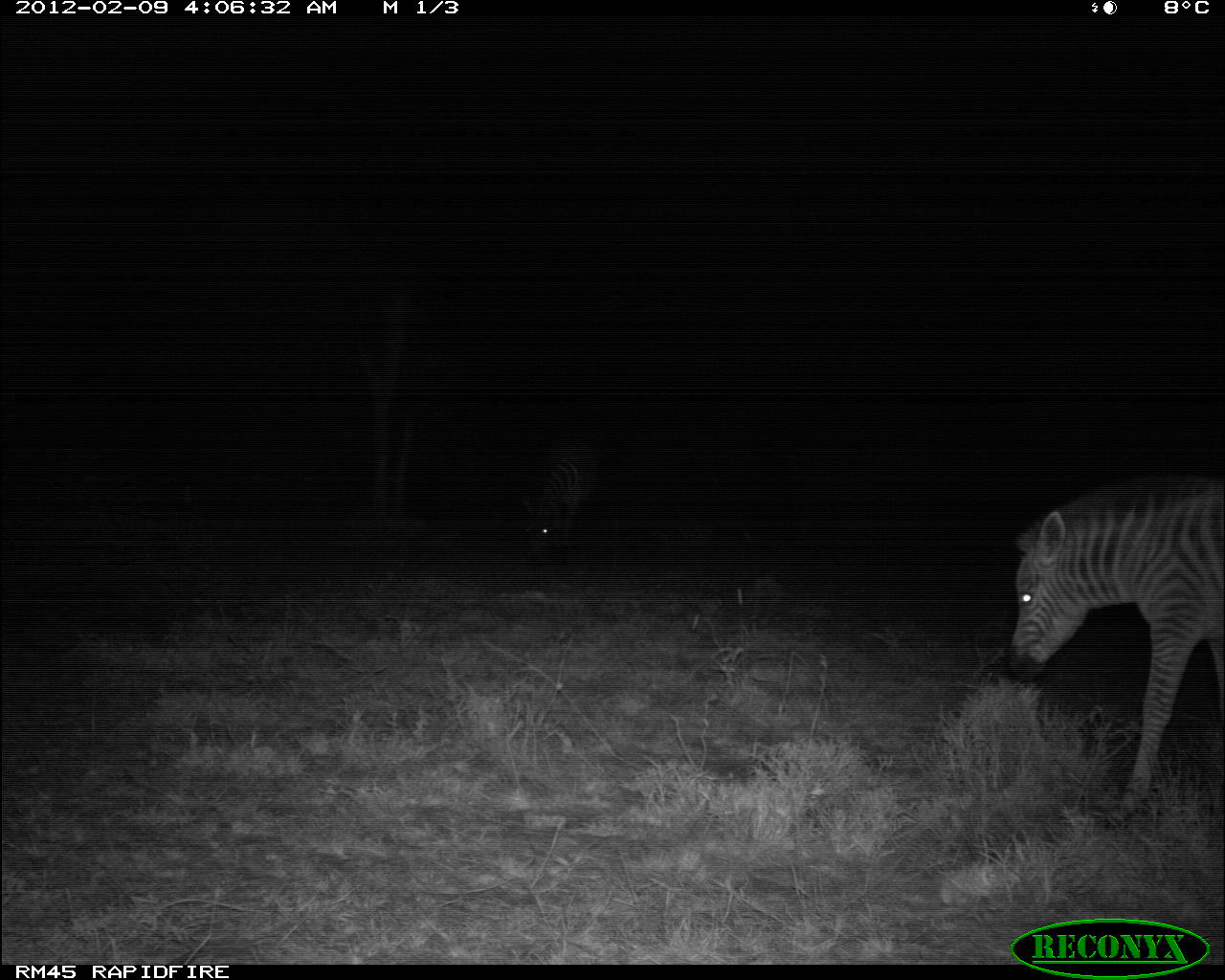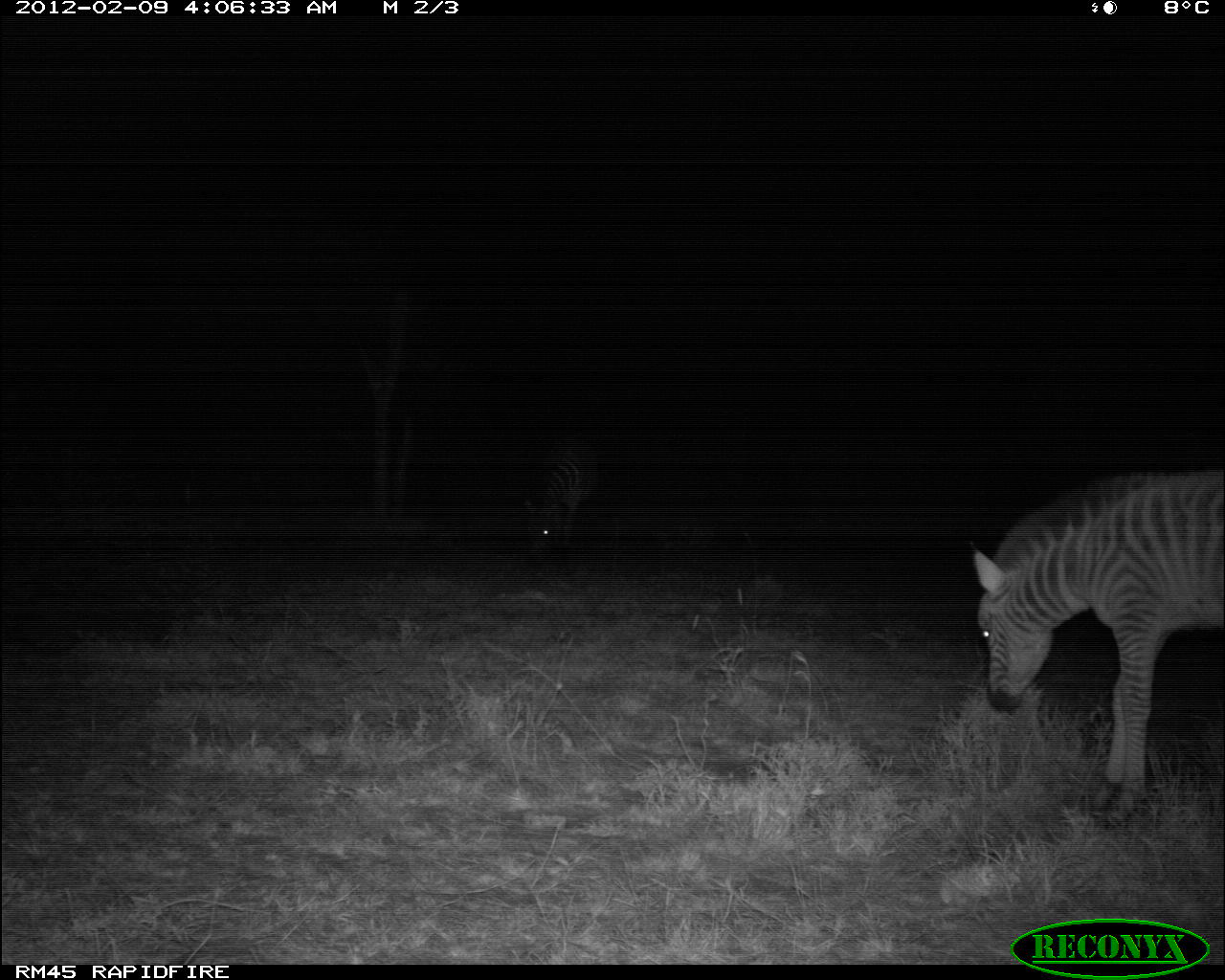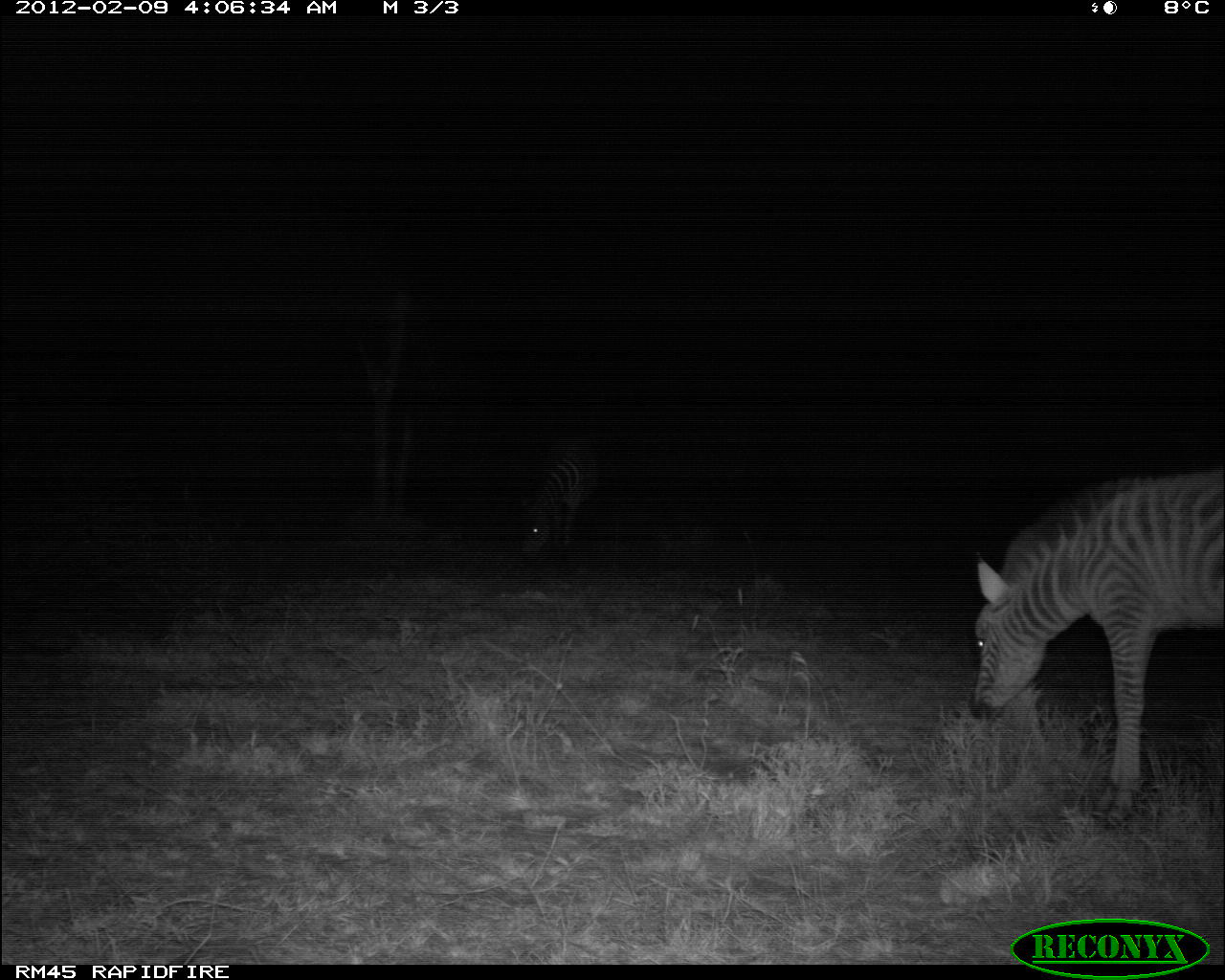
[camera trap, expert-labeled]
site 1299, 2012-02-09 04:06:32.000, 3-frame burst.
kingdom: Animalia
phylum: Chordata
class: Mammalia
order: Perissodactyla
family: Equidae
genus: Equus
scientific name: Equus quagga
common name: plains zebra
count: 2